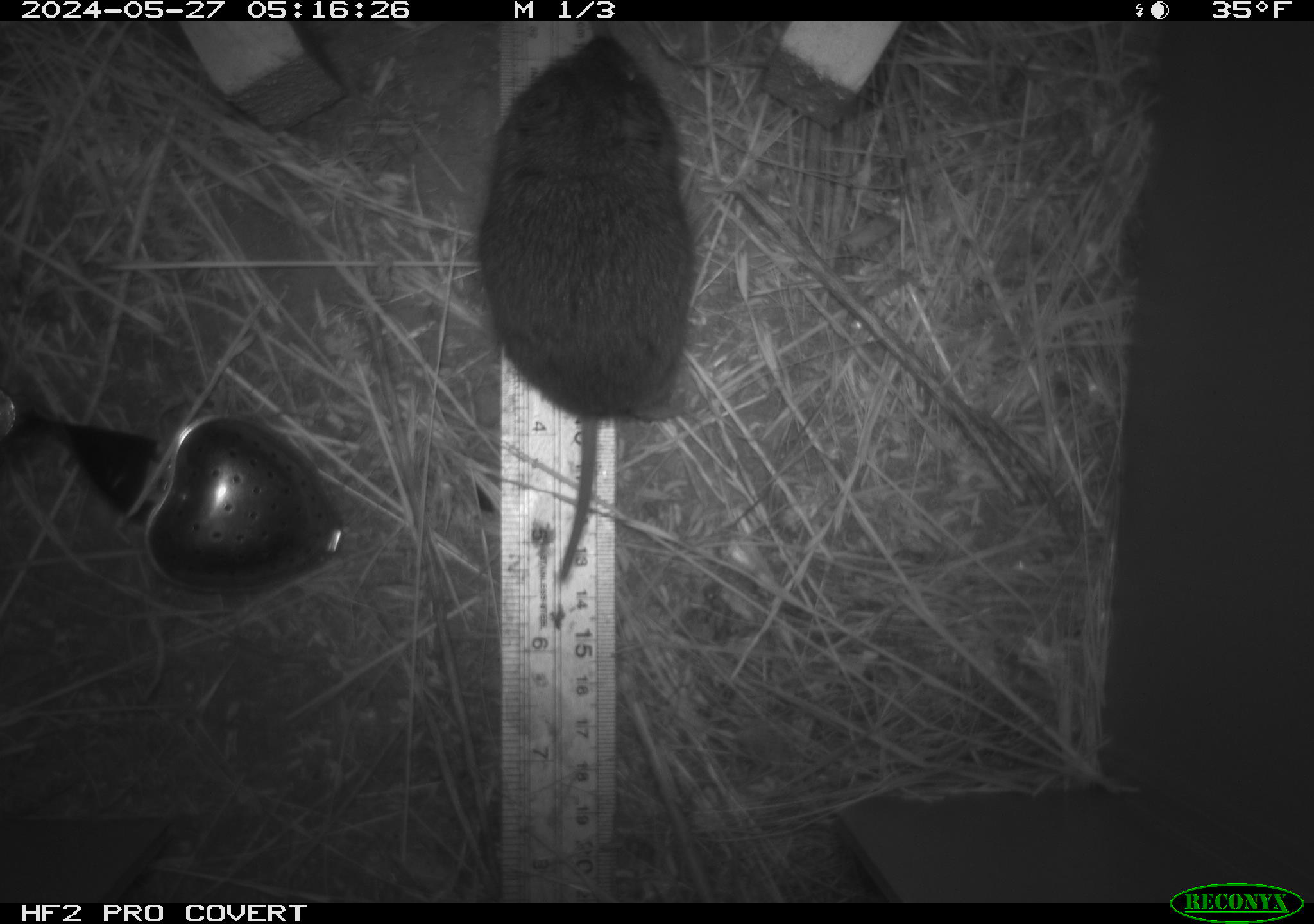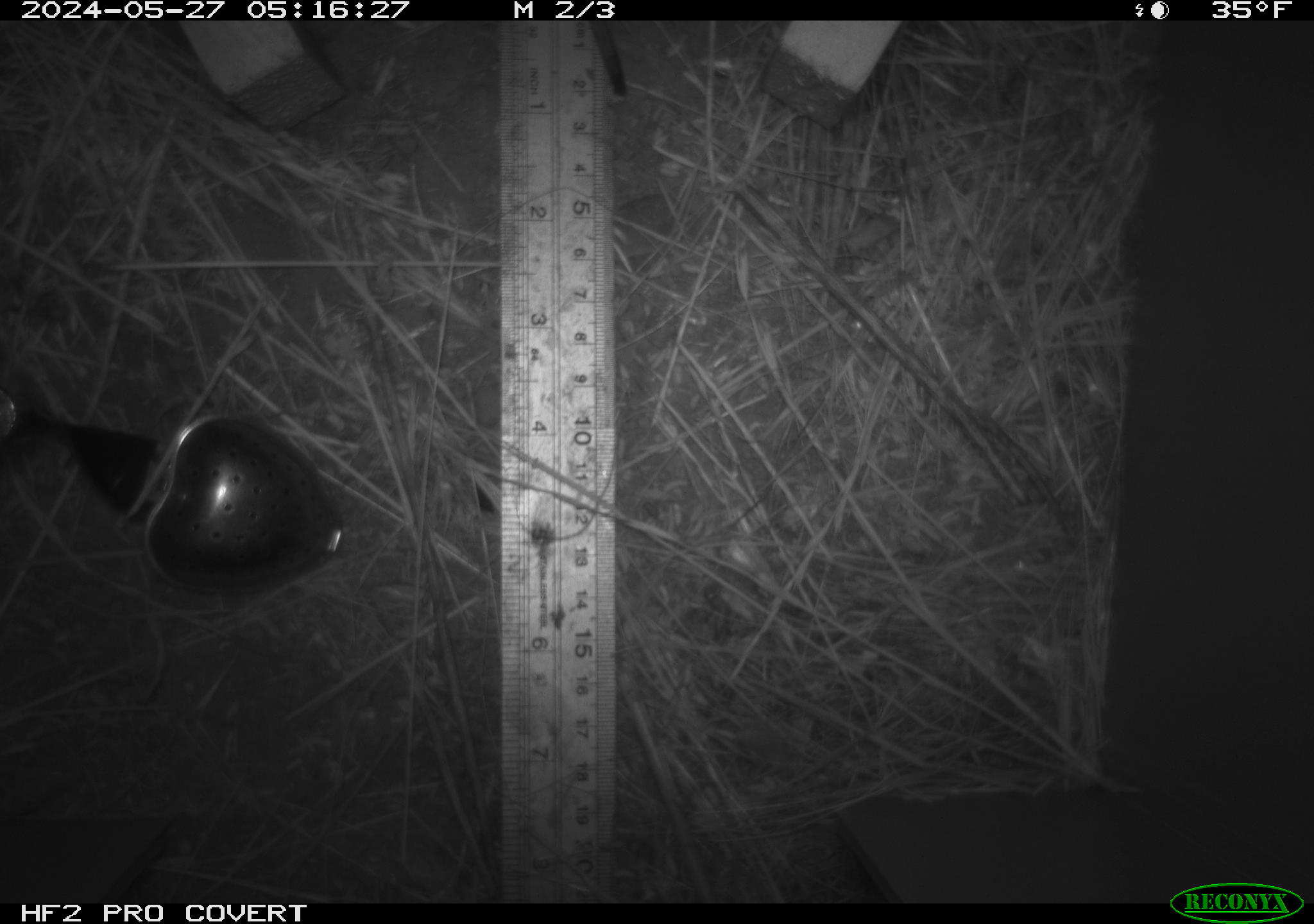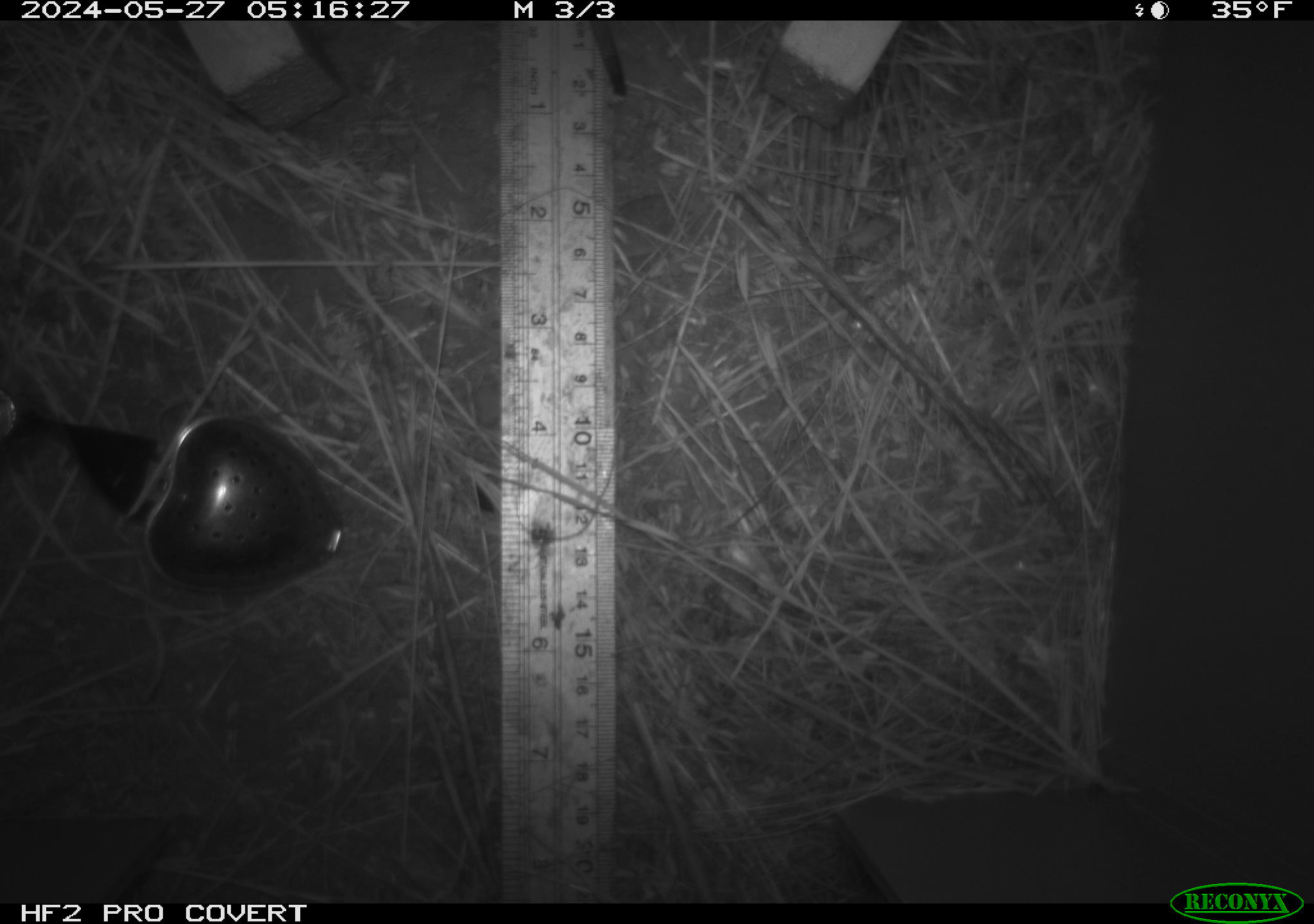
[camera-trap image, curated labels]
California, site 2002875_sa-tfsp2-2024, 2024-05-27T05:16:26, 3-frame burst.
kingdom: Animalia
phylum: Chordata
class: Mammalia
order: Rodentia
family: Cricetidae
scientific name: Arvicolinae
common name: voles, lemmings, and muskrats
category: arvicolinae subfamily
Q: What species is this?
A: Arvicolinae subfamily (voles, lemmings, and muskrats) (Arvicolinae).